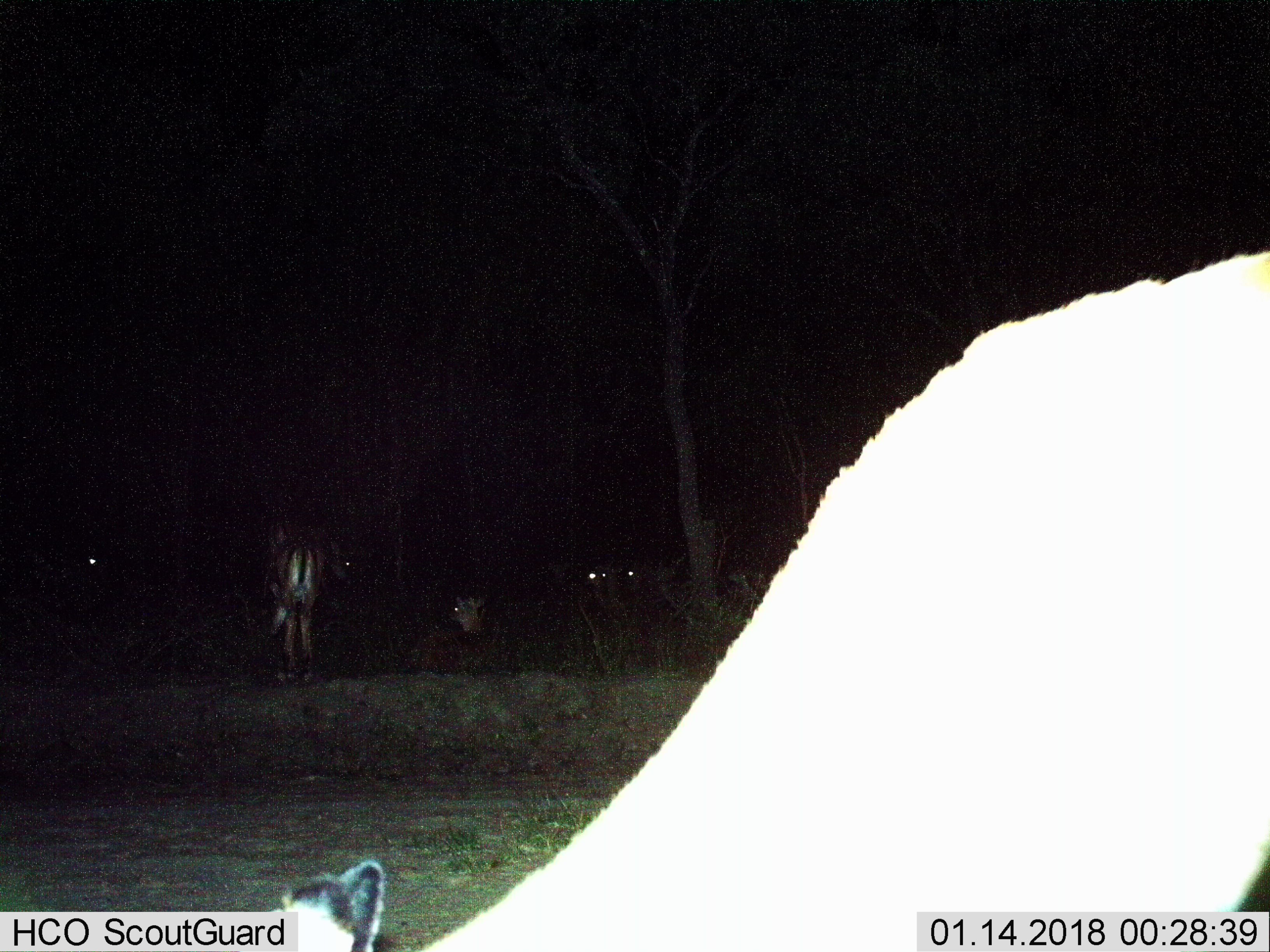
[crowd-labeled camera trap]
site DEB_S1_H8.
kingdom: Animalia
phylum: Chordata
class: Mammalia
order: Artiodactyla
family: Bovidae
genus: Aepyceros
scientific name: Aepyceros melampus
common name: impala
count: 7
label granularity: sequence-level